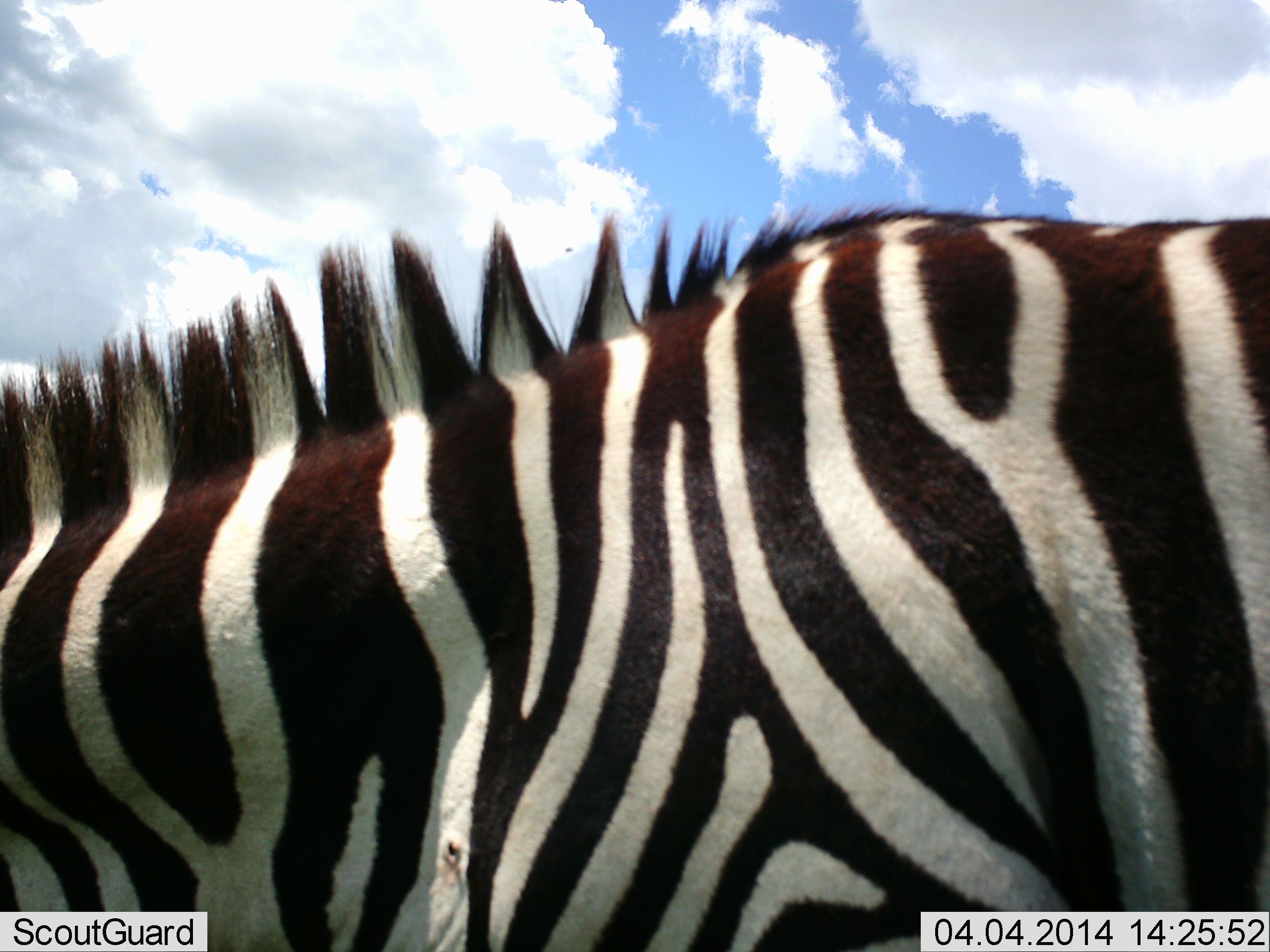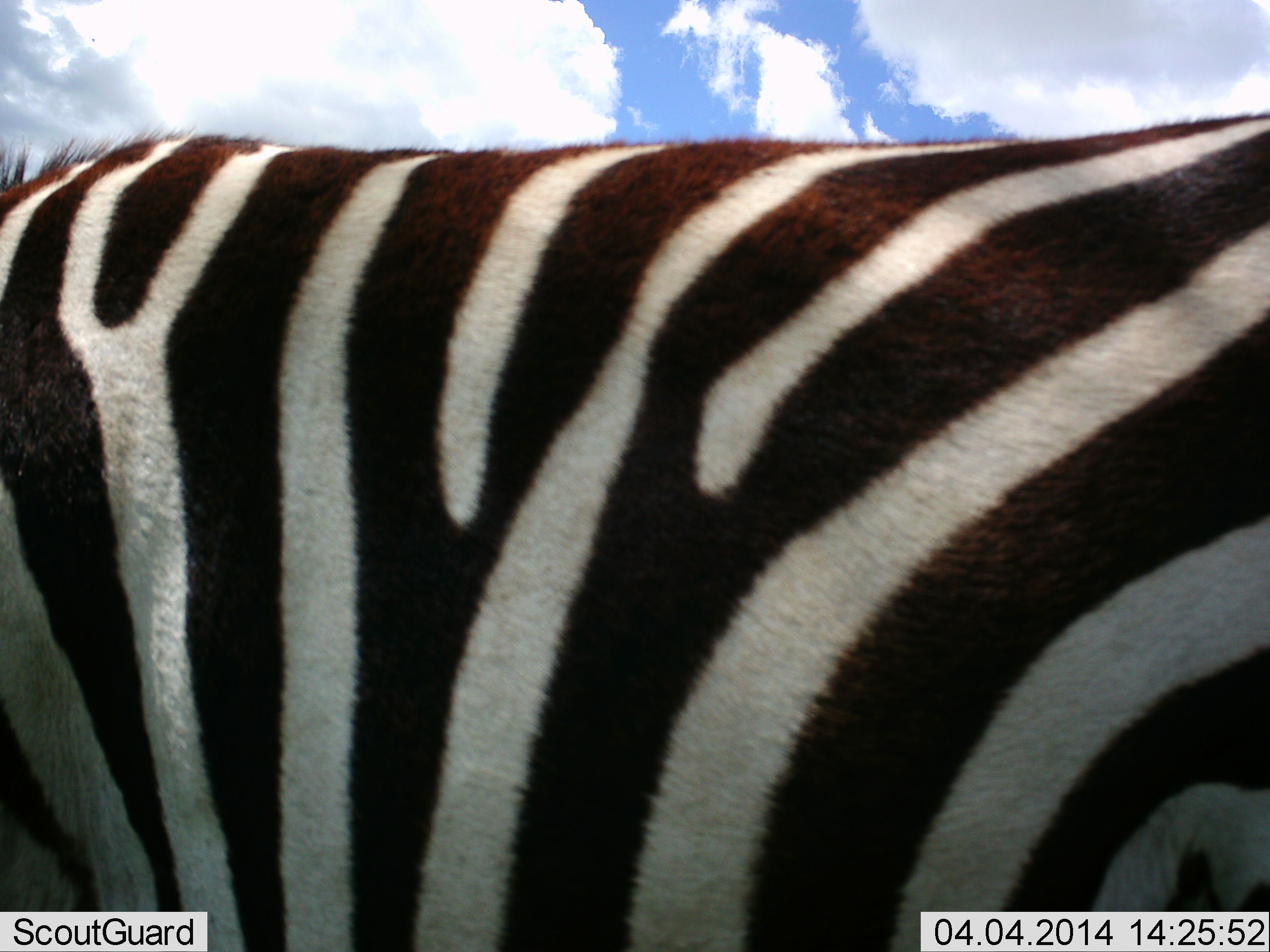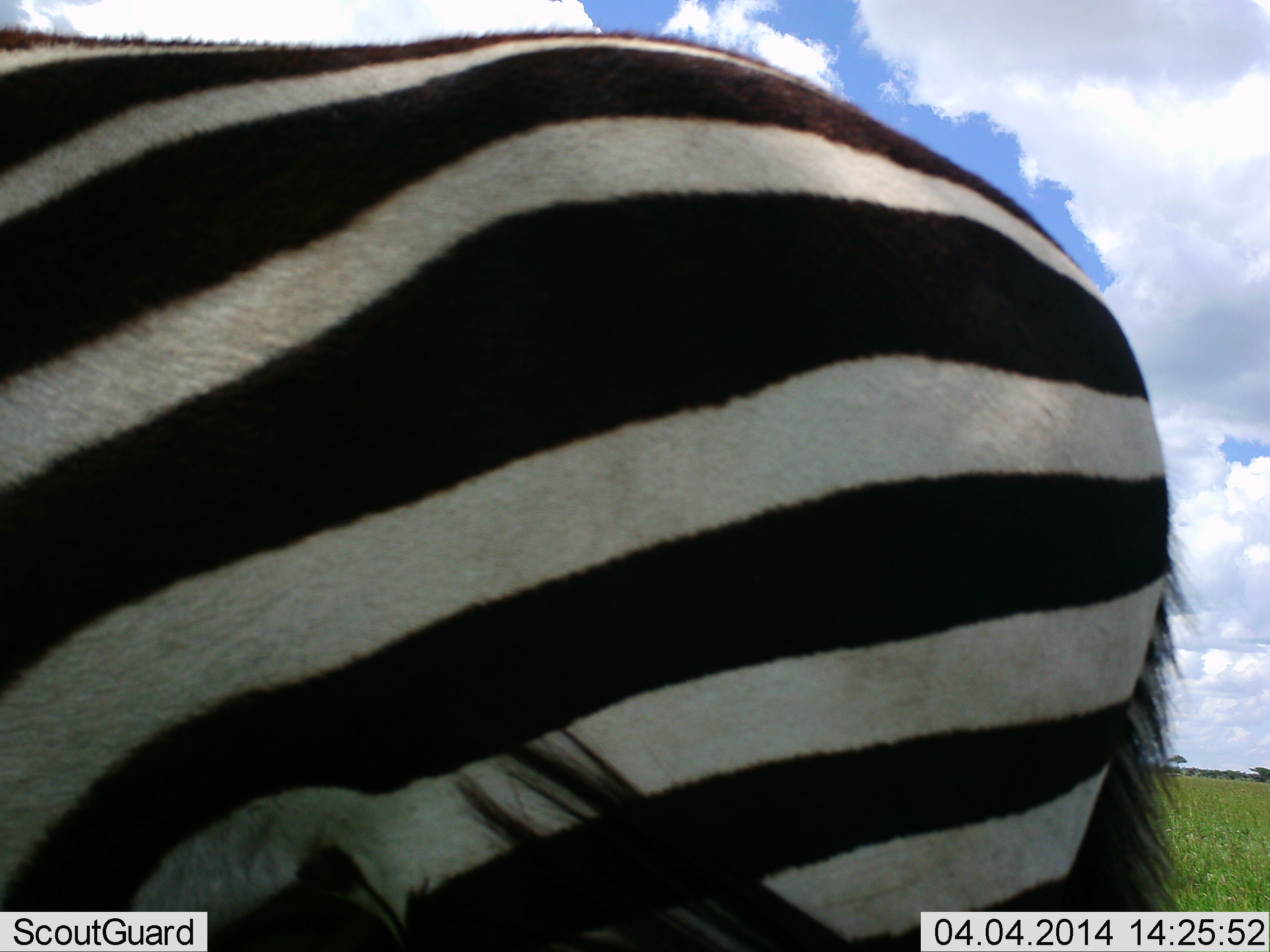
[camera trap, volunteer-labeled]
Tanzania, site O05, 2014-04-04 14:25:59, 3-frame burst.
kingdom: Animalia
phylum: Chordata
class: Mammalia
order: Perissodactyla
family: Equidae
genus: Equus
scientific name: Equus quagga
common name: plains zebra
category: zebra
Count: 1.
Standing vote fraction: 10%.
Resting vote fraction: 0%.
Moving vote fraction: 70%.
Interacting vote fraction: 0%.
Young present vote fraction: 0%.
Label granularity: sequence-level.